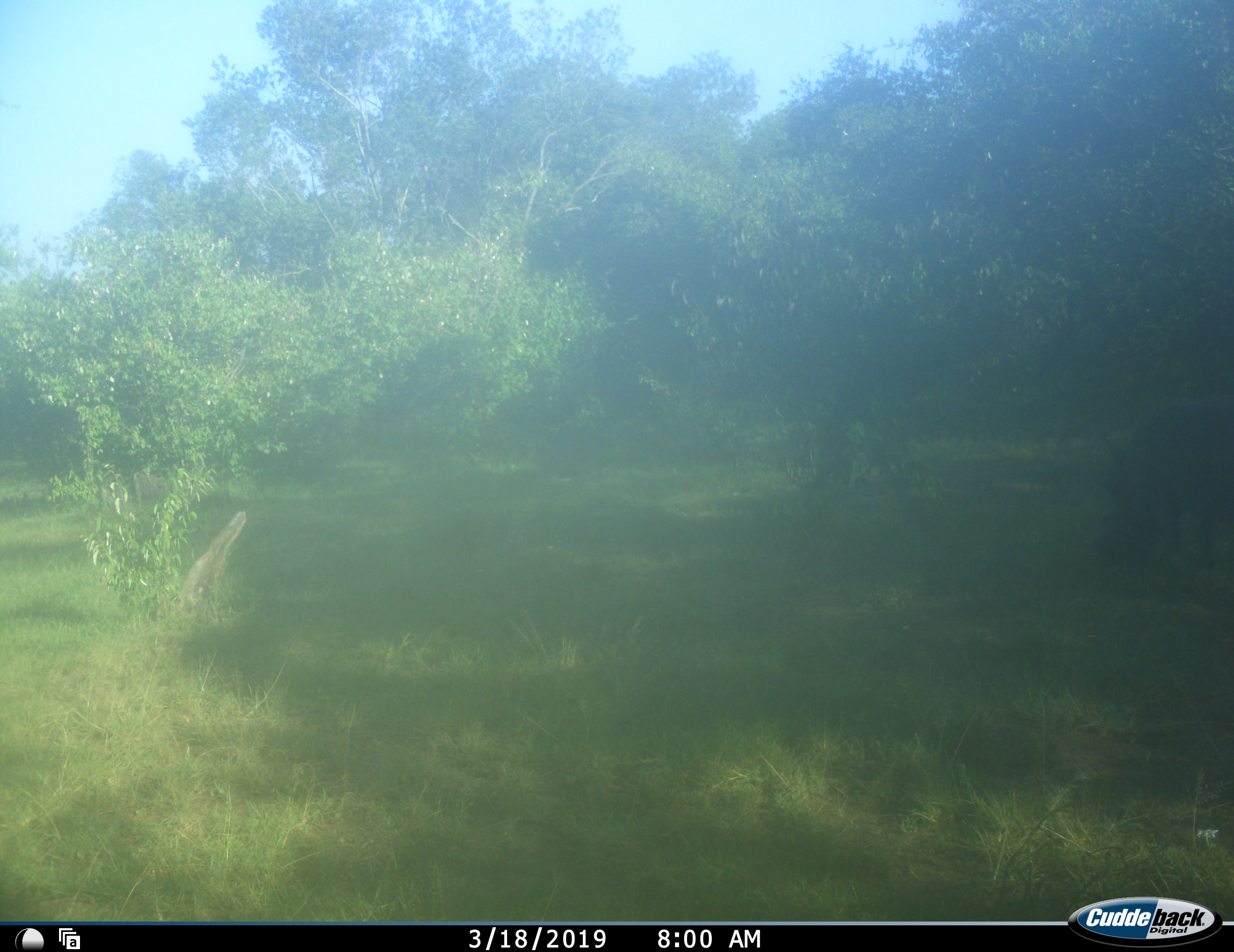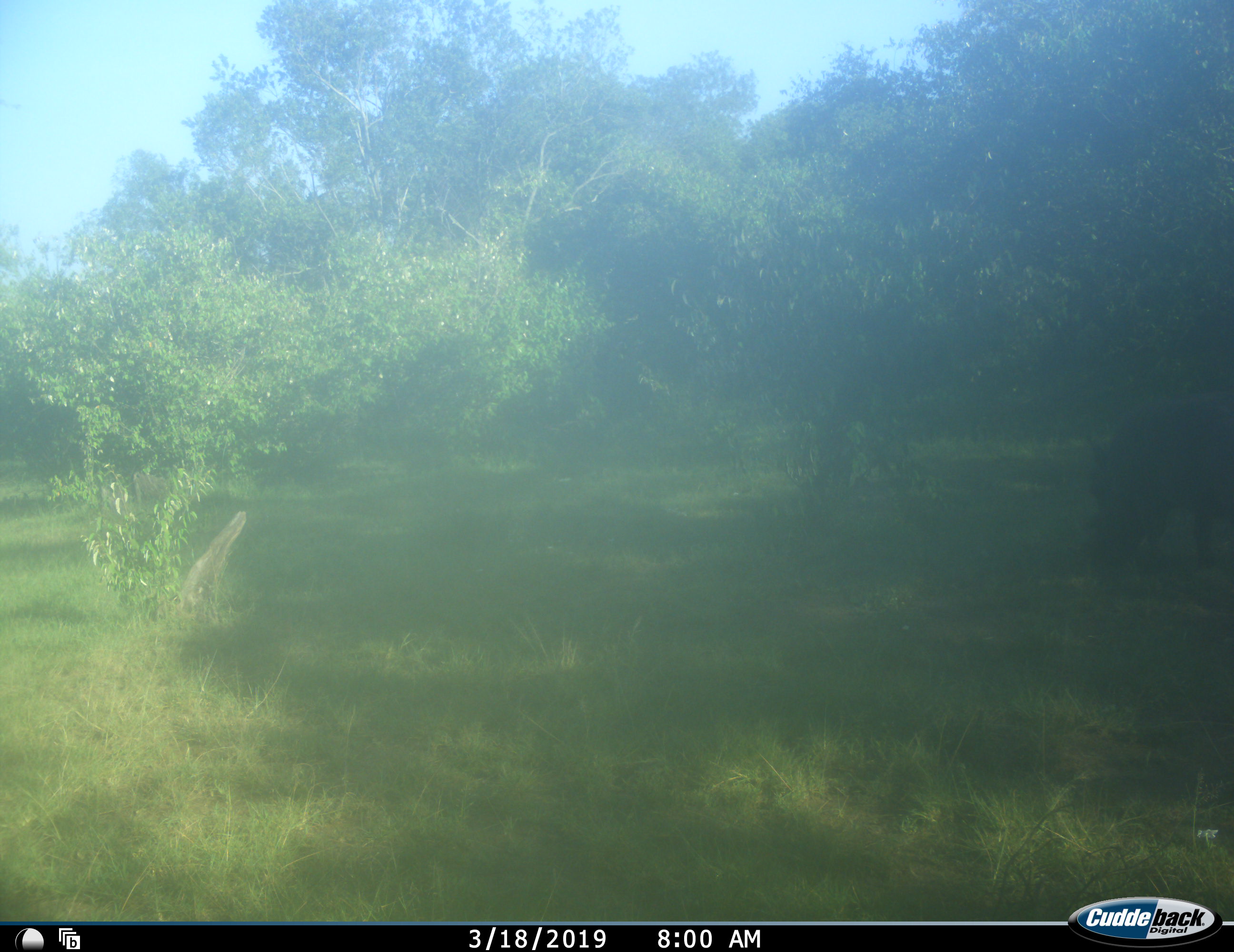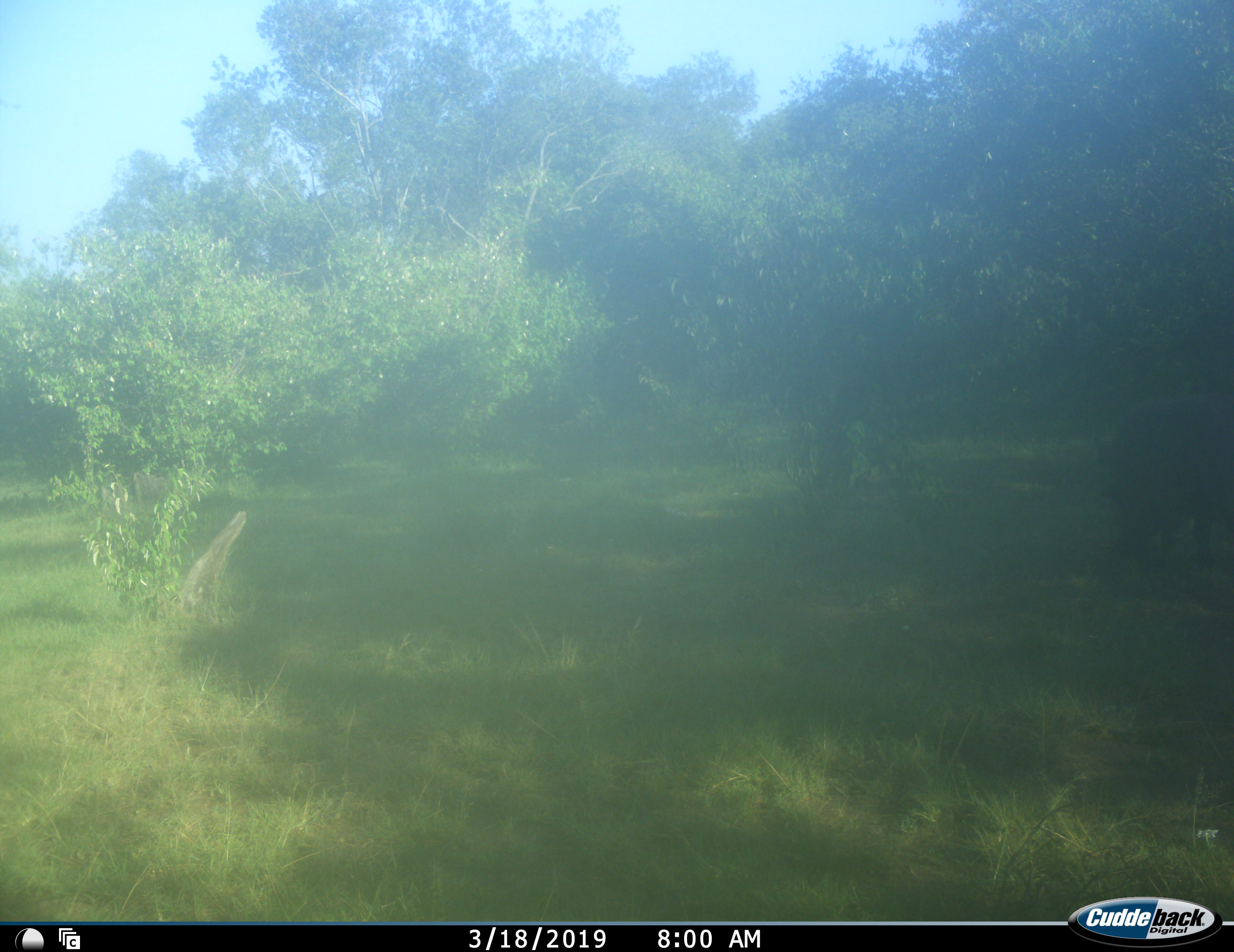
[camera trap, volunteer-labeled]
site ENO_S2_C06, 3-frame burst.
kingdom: Animalia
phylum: Chordata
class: Mammalia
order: Artiodactyla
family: Suidae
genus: Phacochoerus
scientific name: Phacochoerus africanus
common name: warthog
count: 1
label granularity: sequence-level